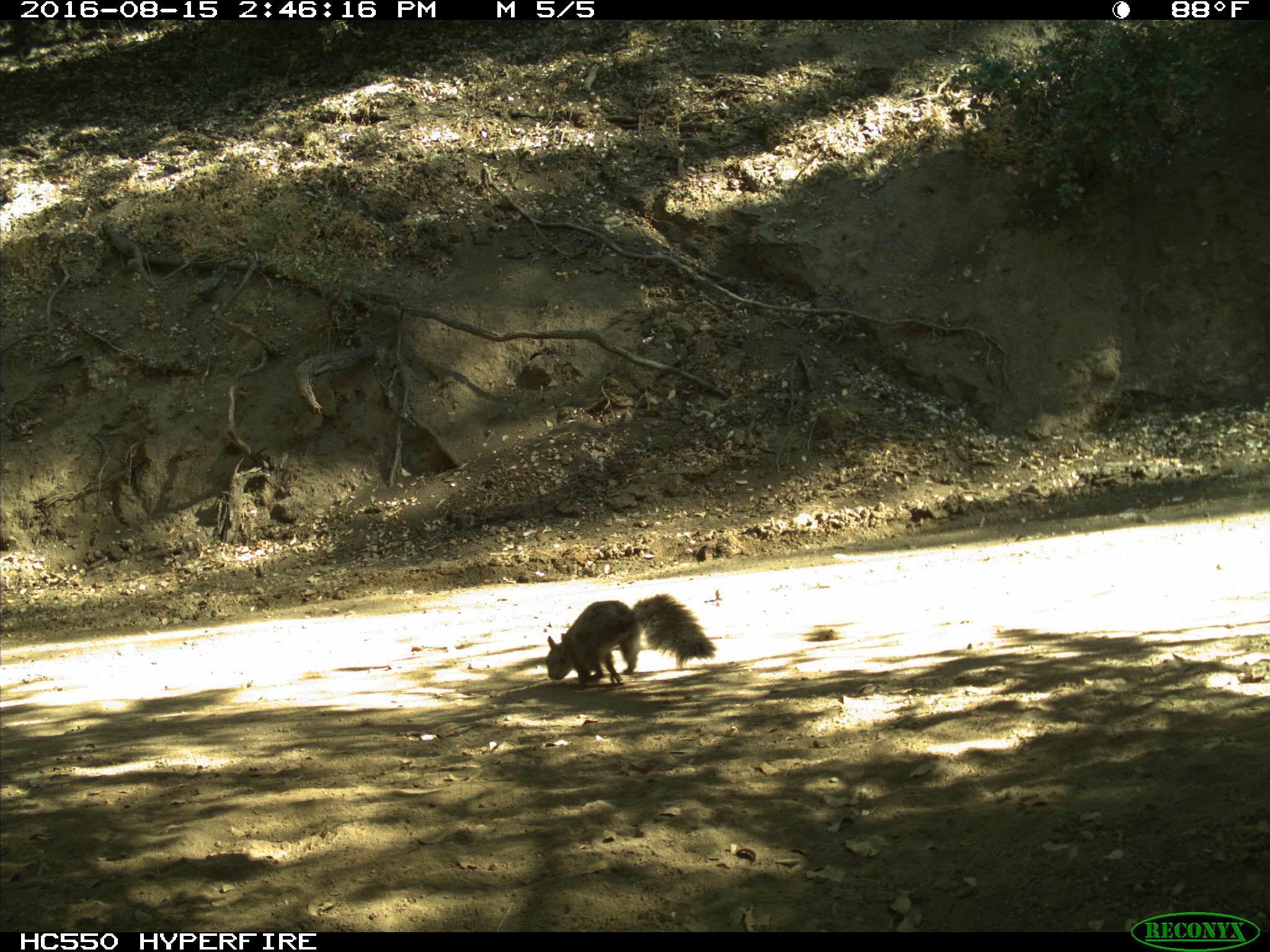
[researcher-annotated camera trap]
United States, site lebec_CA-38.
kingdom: Animalia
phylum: Chordata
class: Mammalia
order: Rodentia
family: Sciuridae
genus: Sciurus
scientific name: Sciurus carolinensis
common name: eastern gray squirrel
Sciurus carolinensis (eastern gray squirrel).